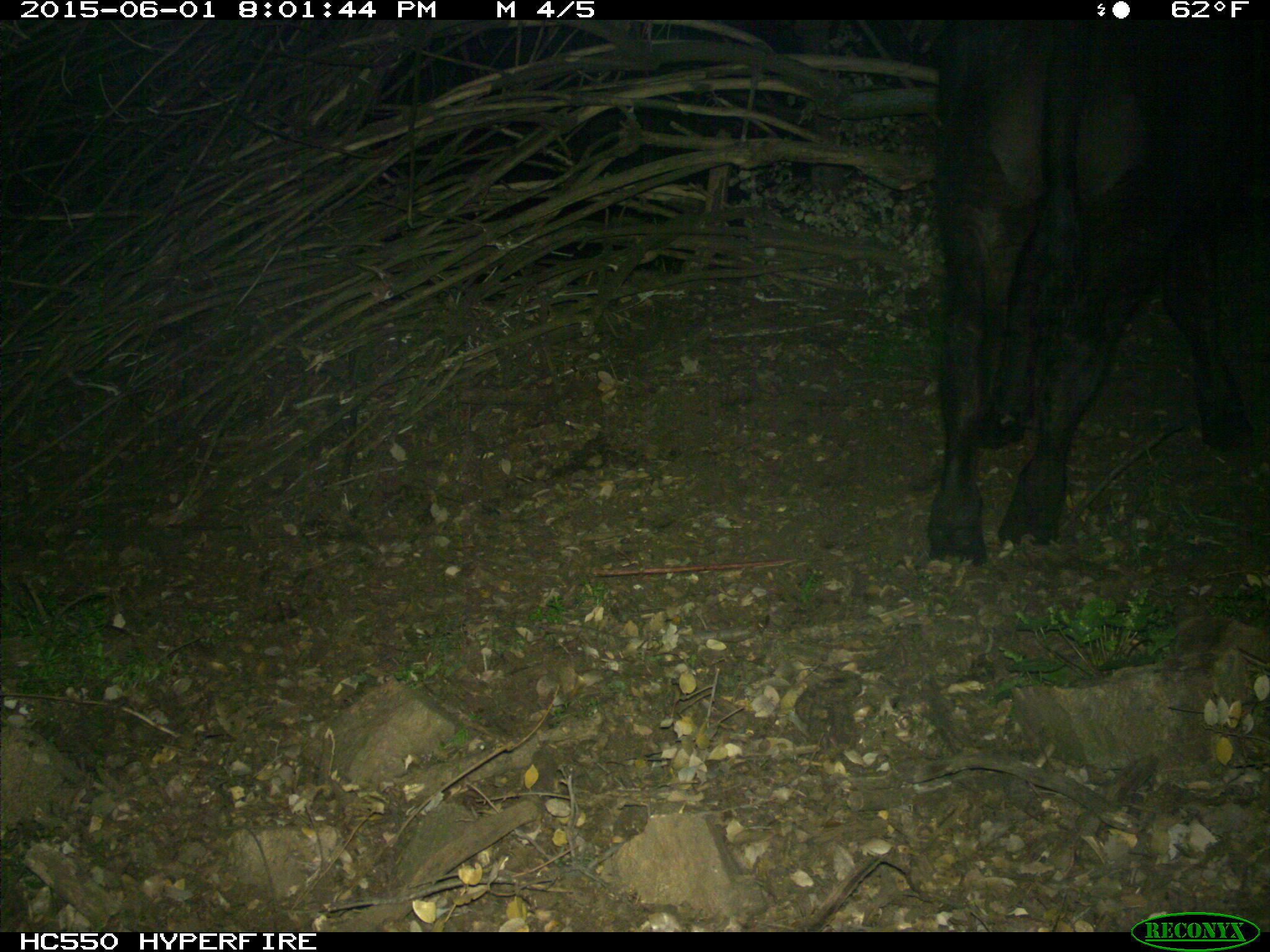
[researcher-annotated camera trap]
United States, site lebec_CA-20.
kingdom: Animalia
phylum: Chordata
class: Mammalia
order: Artiodactyla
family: Bovidae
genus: Bos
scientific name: Bos taurus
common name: domestic cow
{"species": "Bos taurus (domestic cow)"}